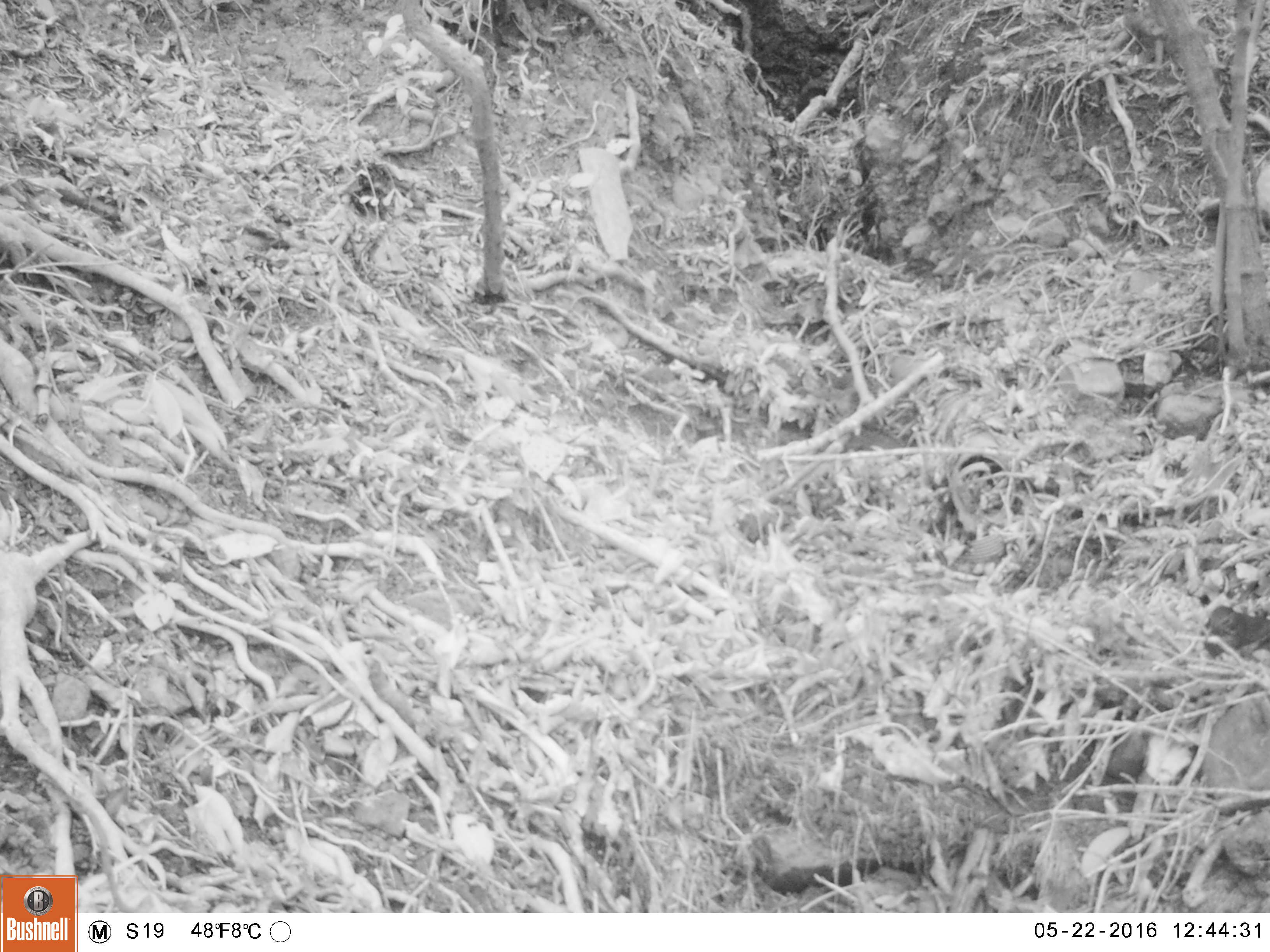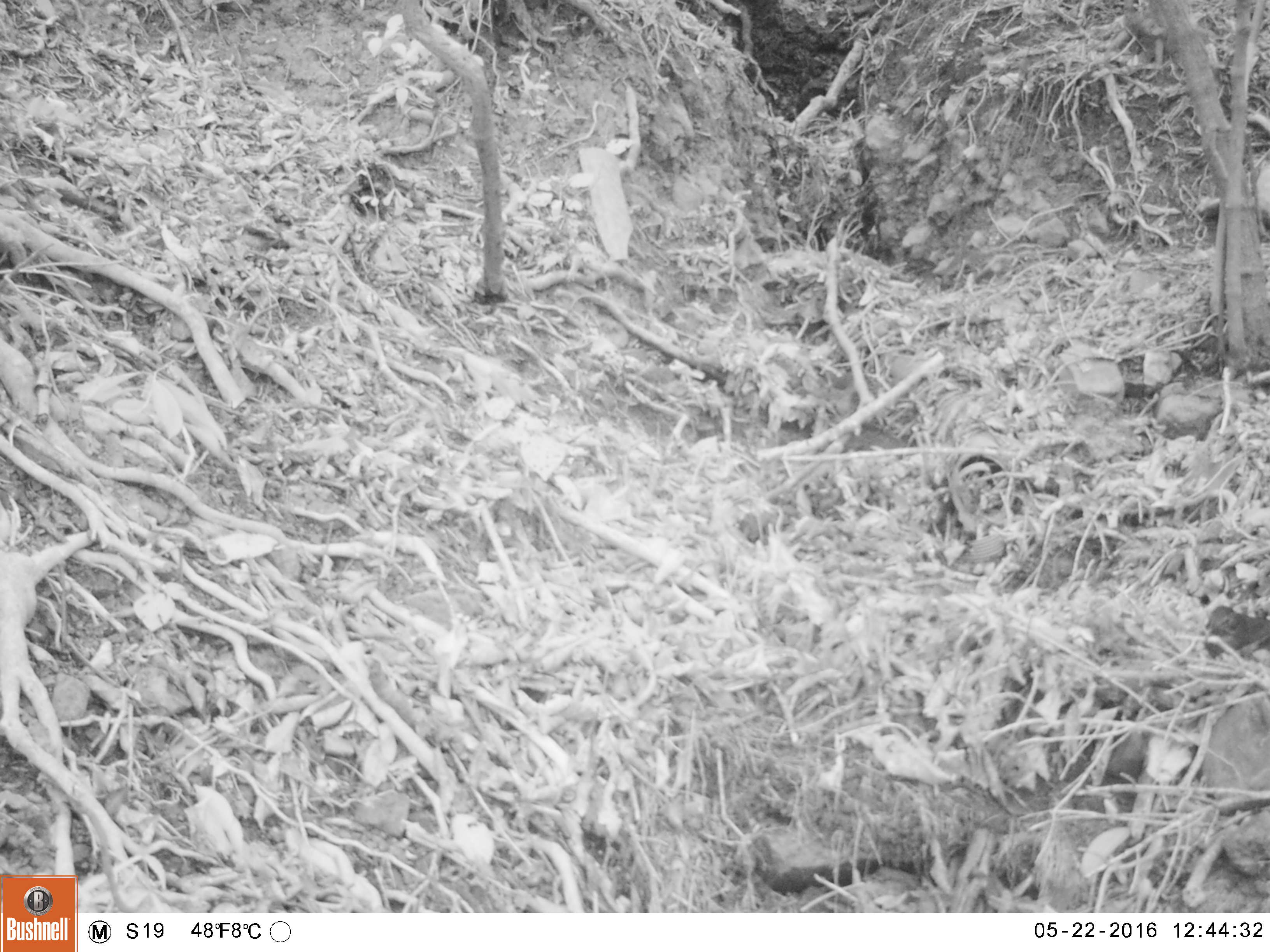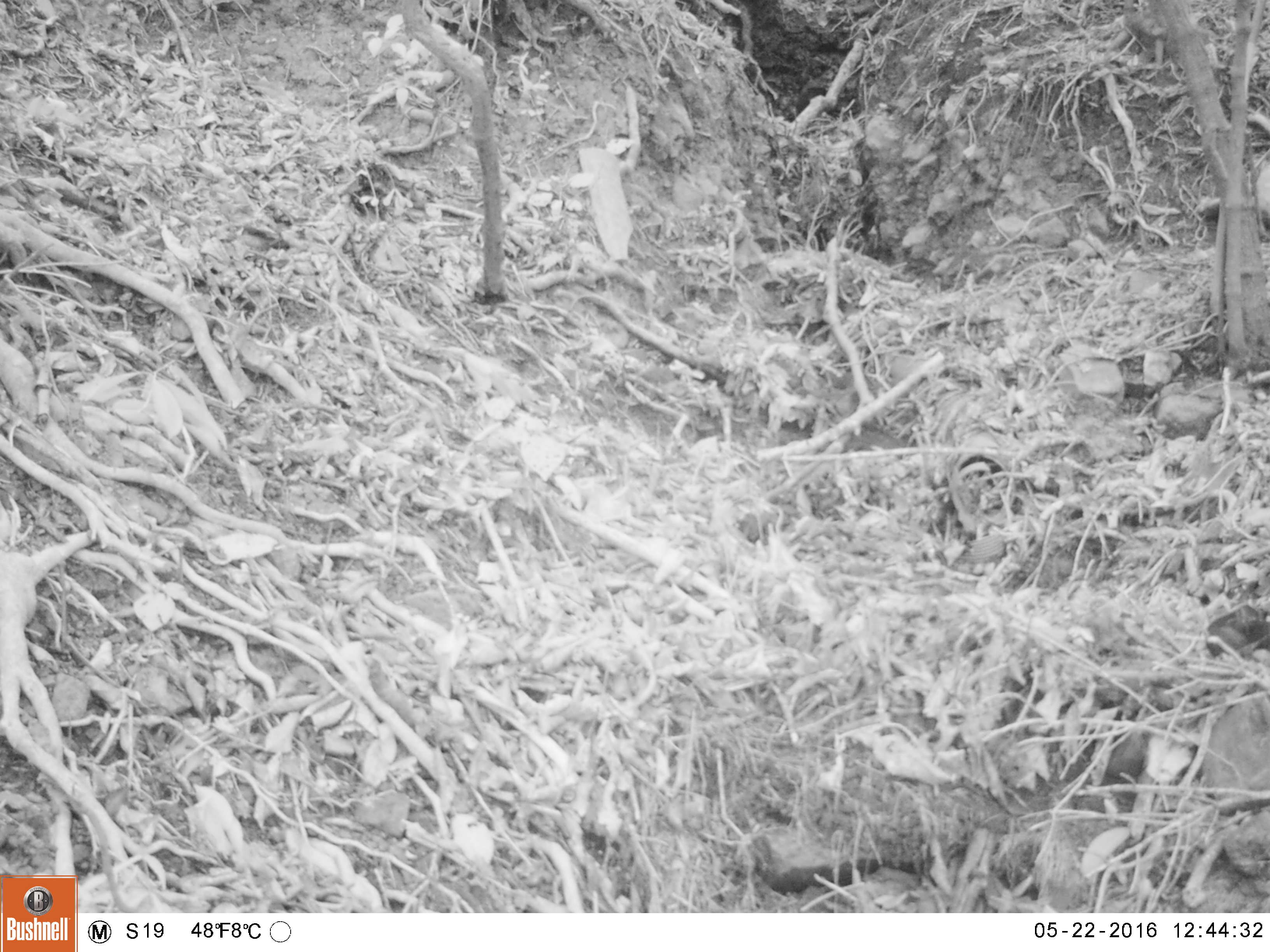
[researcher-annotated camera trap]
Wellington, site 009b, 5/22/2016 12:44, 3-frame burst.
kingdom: Animalia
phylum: Chordata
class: Aves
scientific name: Aves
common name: bird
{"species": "bird (Aves)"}